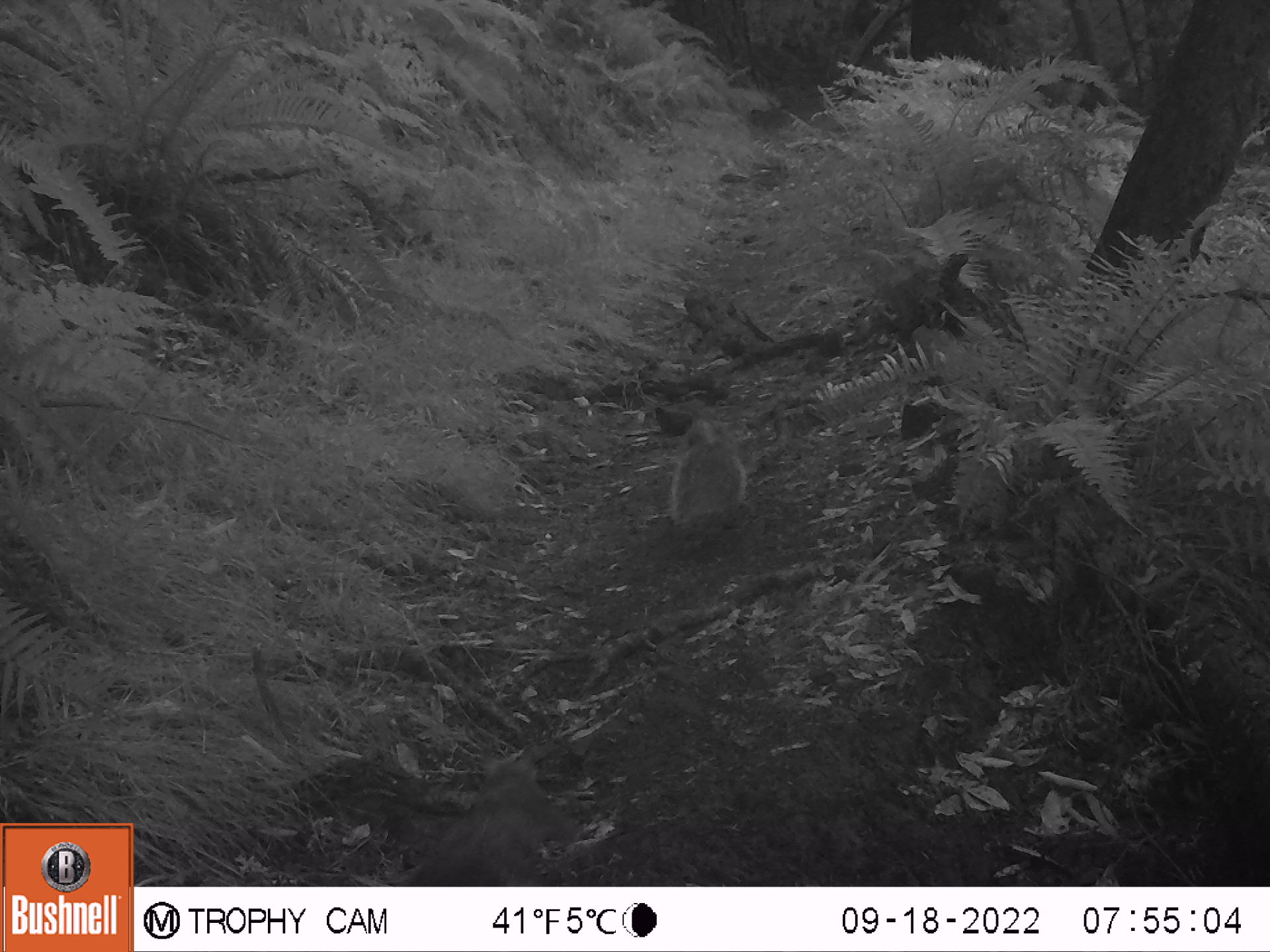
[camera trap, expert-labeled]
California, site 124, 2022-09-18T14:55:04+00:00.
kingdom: Animalia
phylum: Chordata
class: Mammalia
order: Rodentia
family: Sciuridae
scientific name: Sciuridae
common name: squirrel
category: unknown squirrel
Unknown squirrel (squirrel) (Sciuridae).